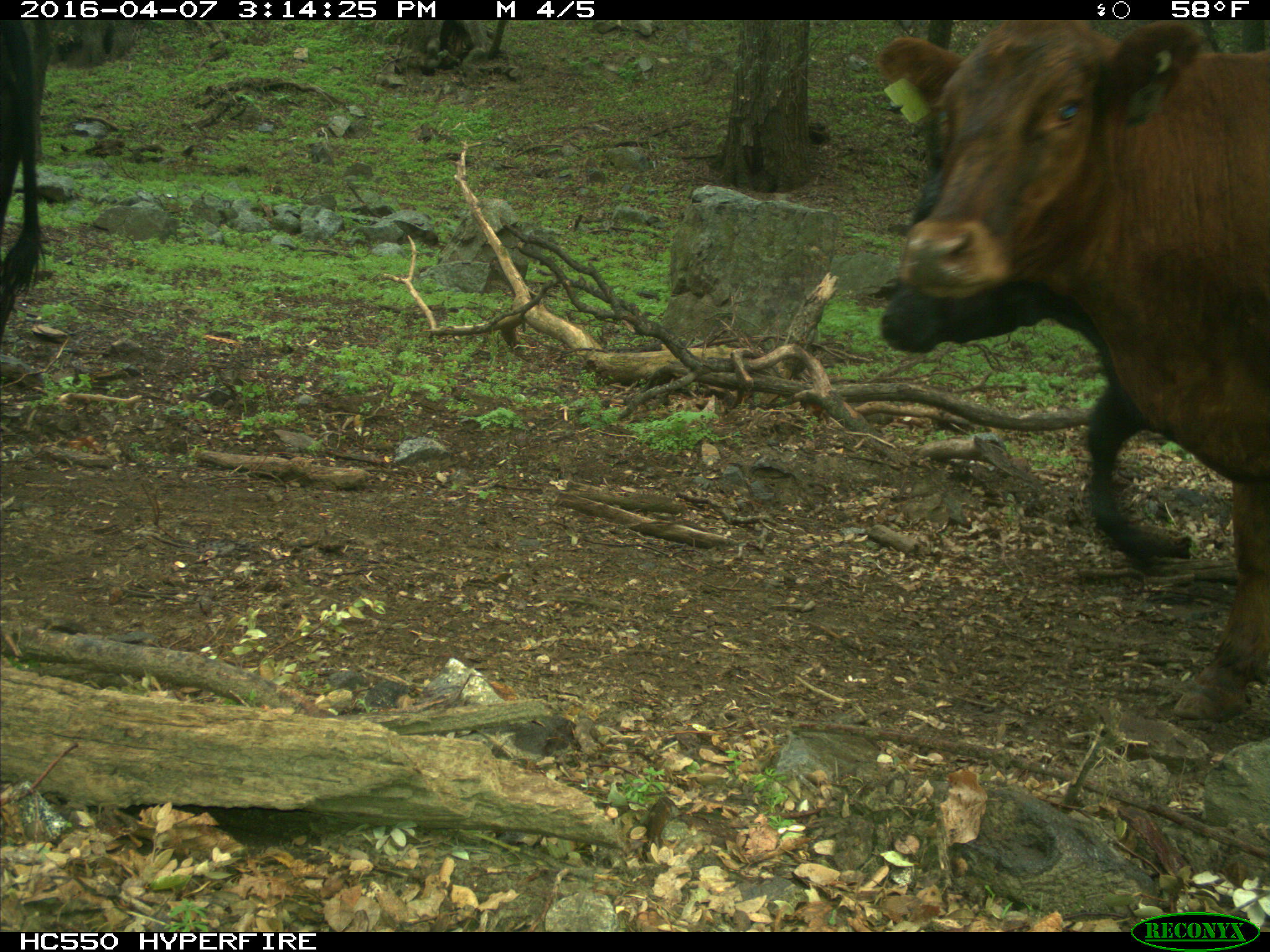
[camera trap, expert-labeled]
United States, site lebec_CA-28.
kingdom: Animalia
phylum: Chordata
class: Mammalia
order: Artiodactyla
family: Bovidae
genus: Bos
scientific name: Bos taurus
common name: domestic cow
Bos taurus (domestic cow).